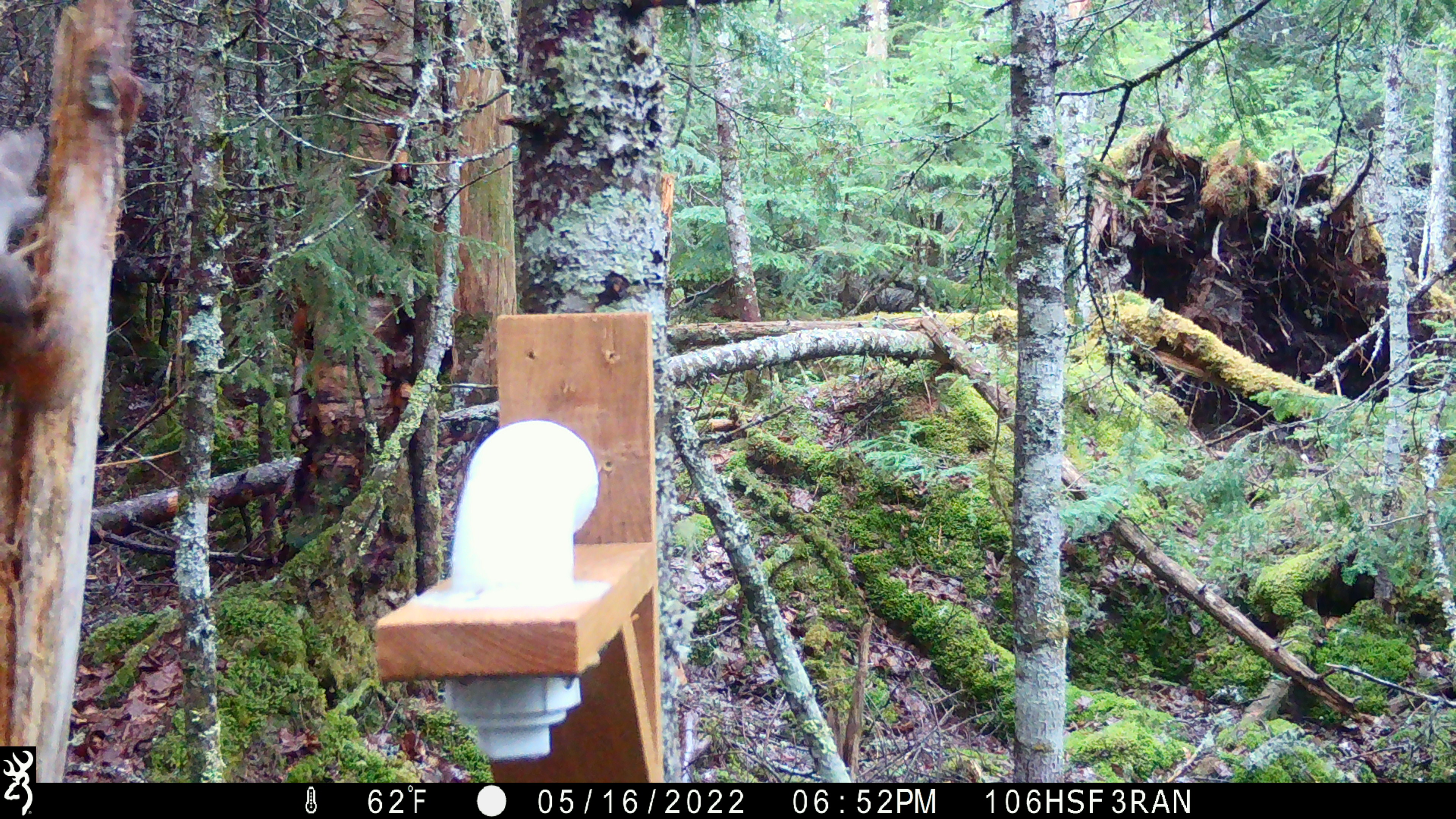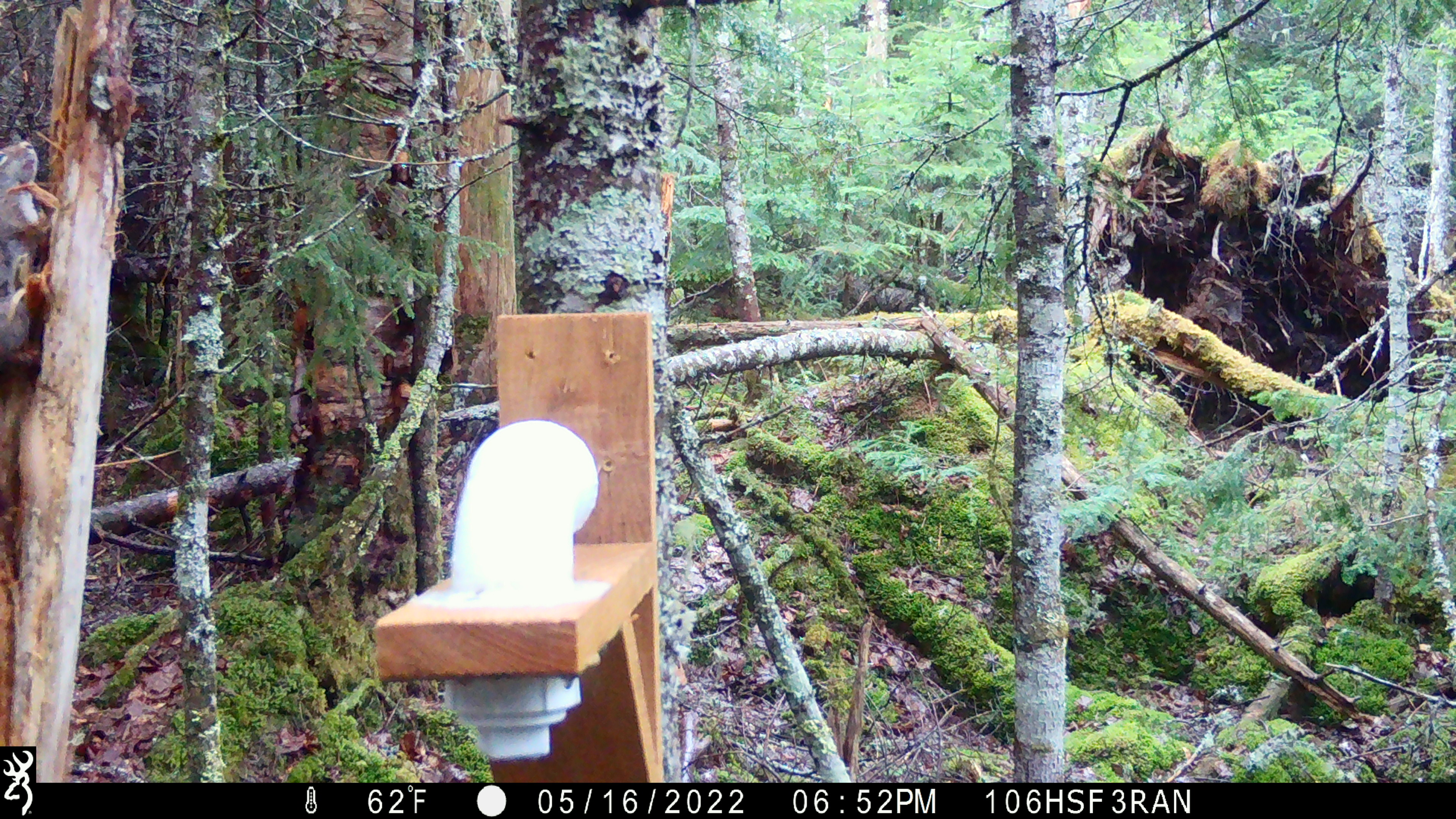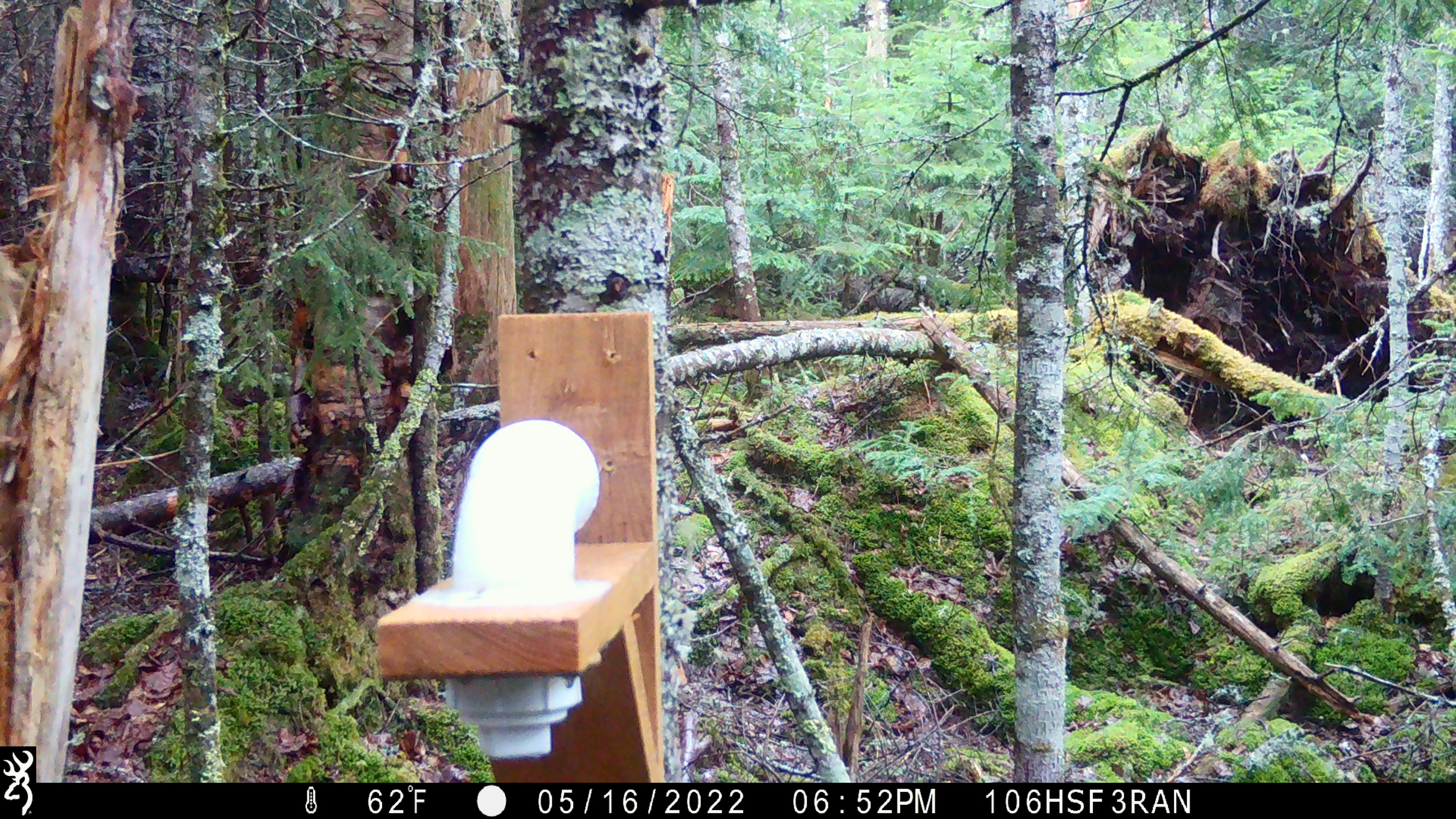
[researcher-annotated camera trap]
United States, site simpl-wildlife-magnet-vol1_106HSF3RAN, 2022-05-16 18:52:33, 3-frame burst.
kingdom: Animalia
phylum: Chordata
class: Mammalia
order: Rodentia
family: Sciuridae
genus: Tamiasciurus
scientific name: Tamiasciurus hudsonicus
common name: red squirrel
Red squirrel (Tamiasciurus hudsonicus).